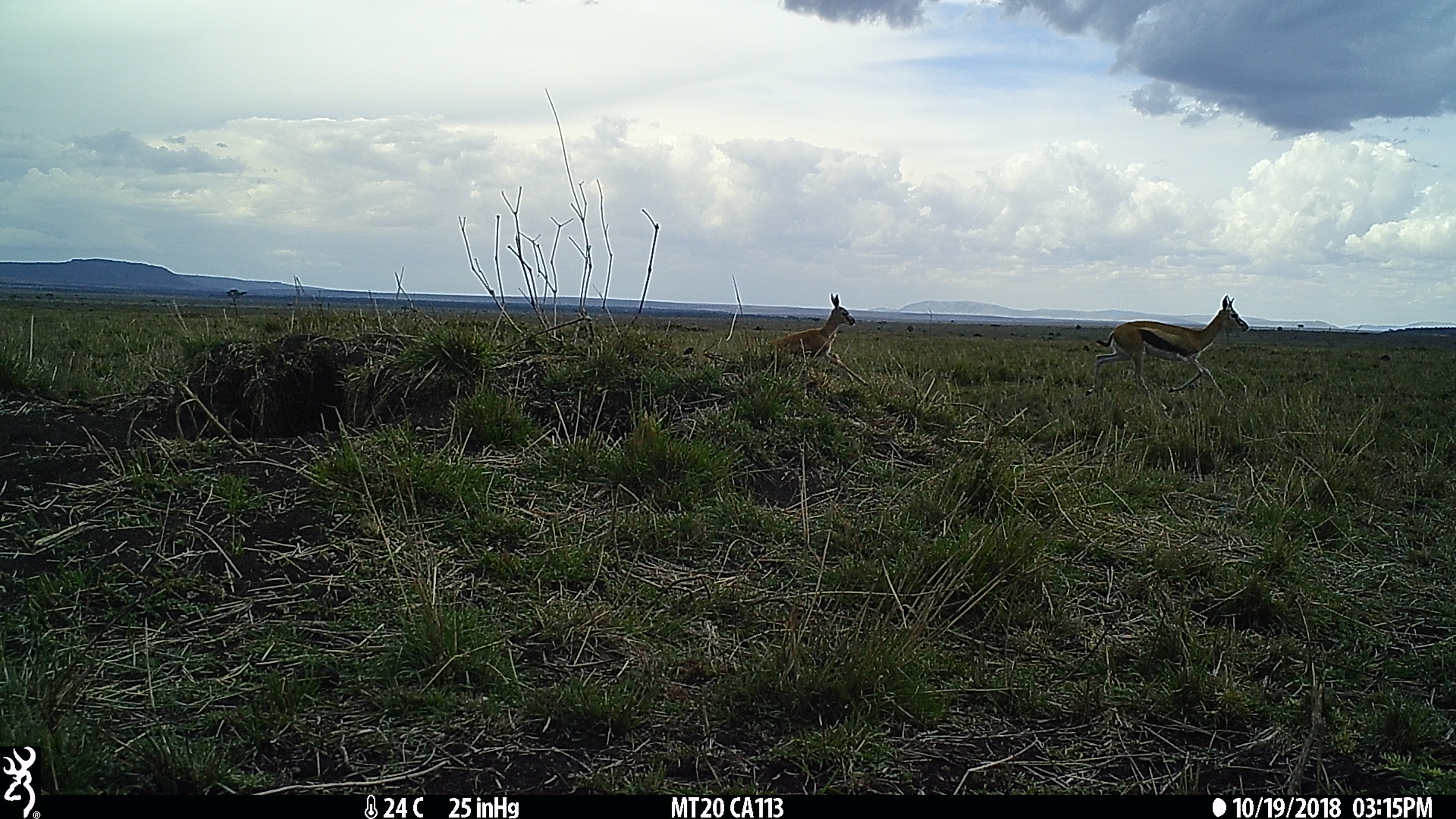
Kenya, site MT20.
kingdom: Animalia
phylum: Chordata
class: Mammalia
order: Artiodactyla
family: Bovidae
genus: Eudorcas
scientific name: Eudorcas thomsonii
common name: thomon's gazelle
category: gazelle thomsons